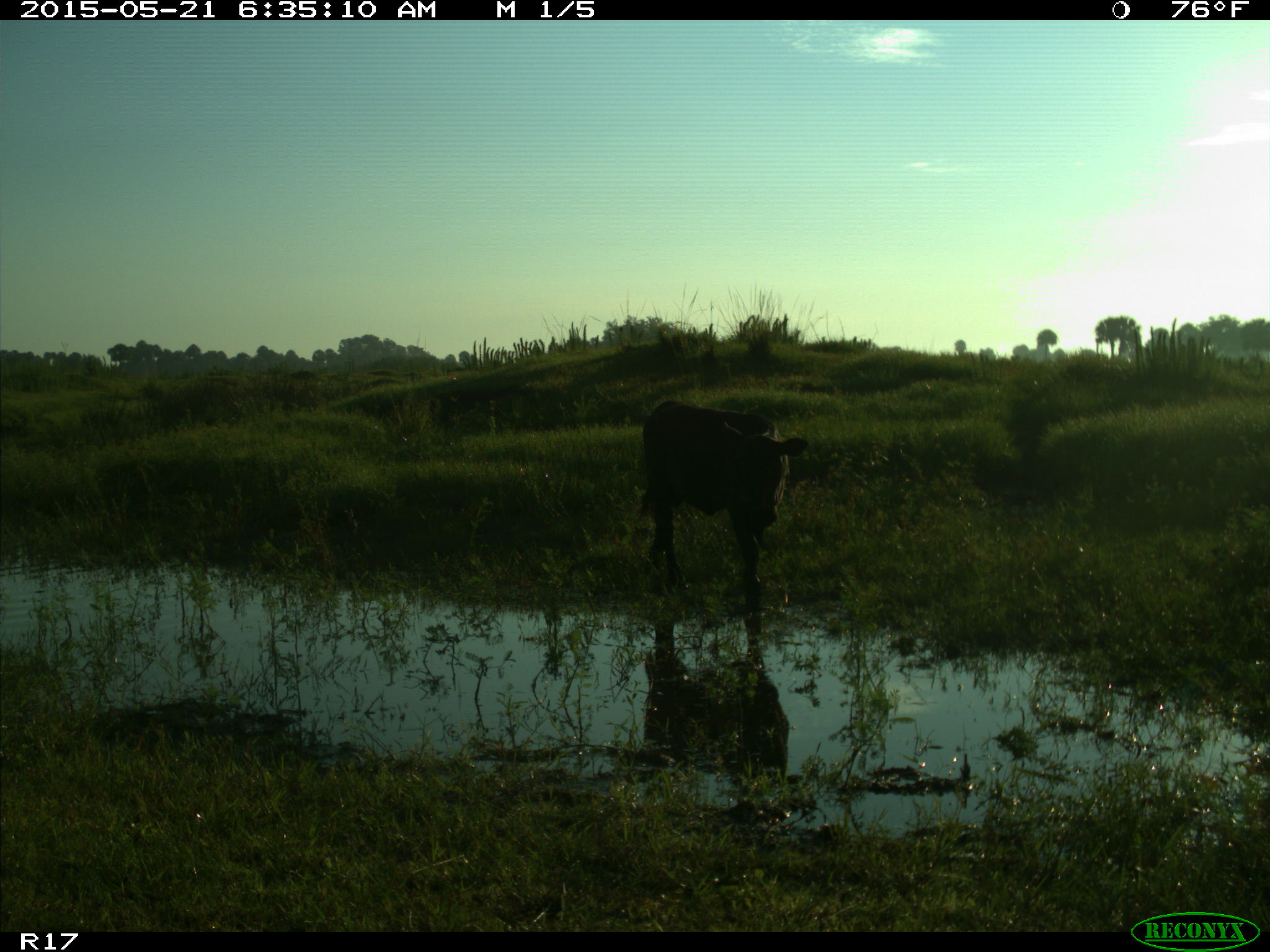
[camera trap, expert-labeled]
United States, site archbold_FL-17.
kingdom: Animalia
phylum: Chordata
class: Mammalia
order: Artiodactyla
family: Bovidae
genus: Bos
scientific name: Bos taurus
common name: domestic cow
Bos taurus (domestic cow).